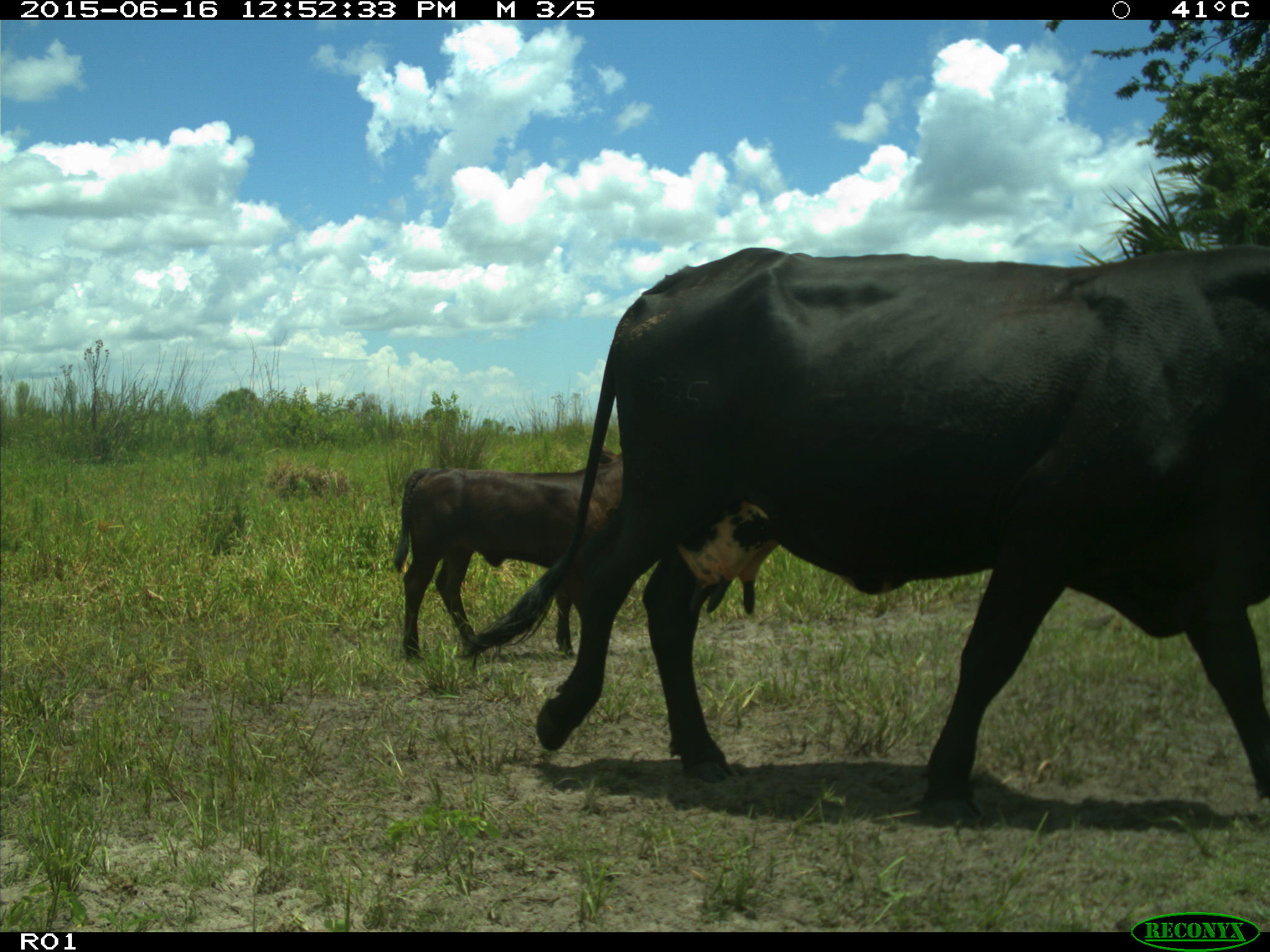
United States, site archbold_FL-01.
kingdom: Animalia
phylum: Chordata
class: Mammalia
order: Artiodactyla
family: Bovidae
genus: Bos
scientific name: Bos taurus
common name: domestic cow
Bos taurus (domestic cow).